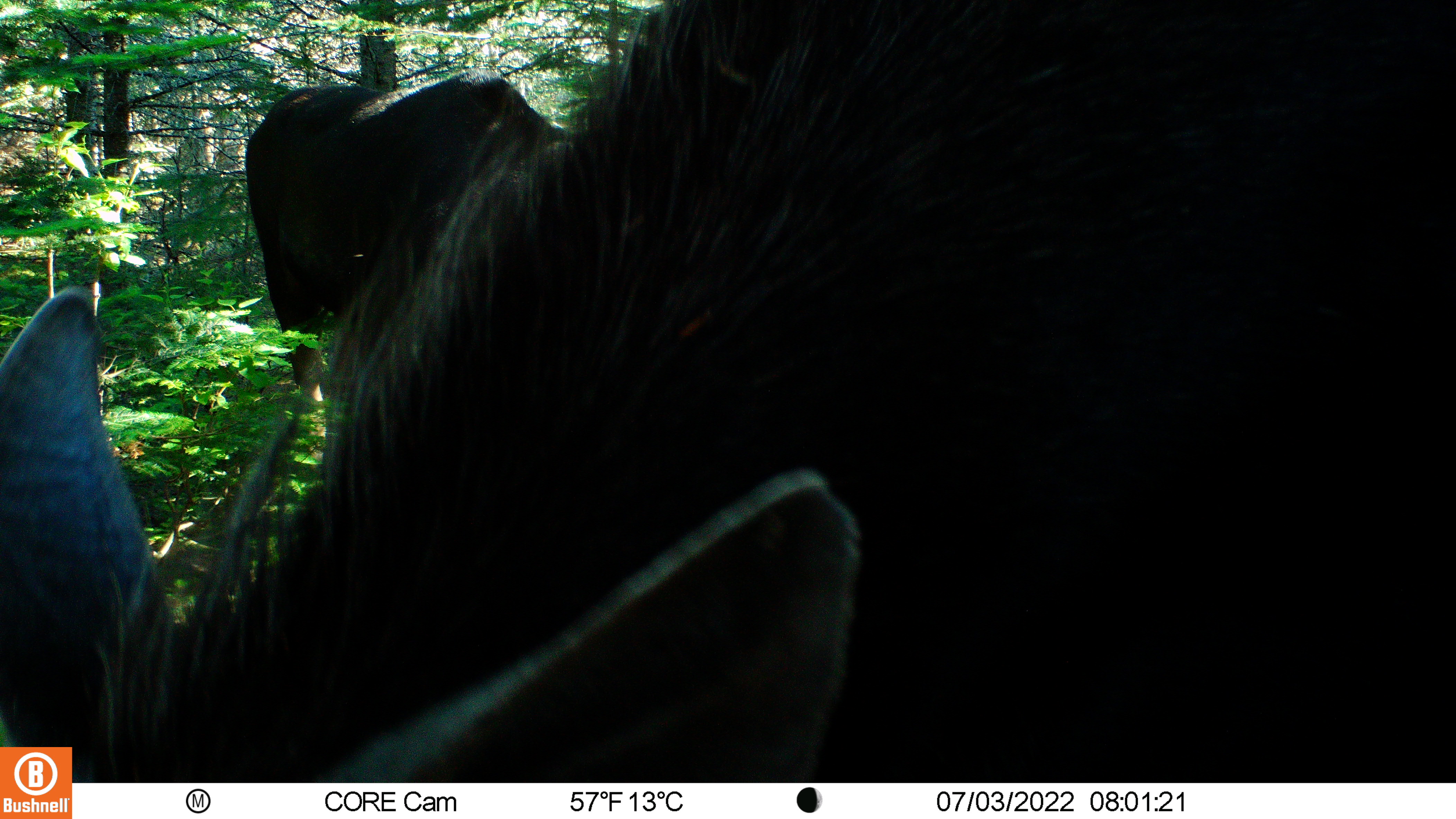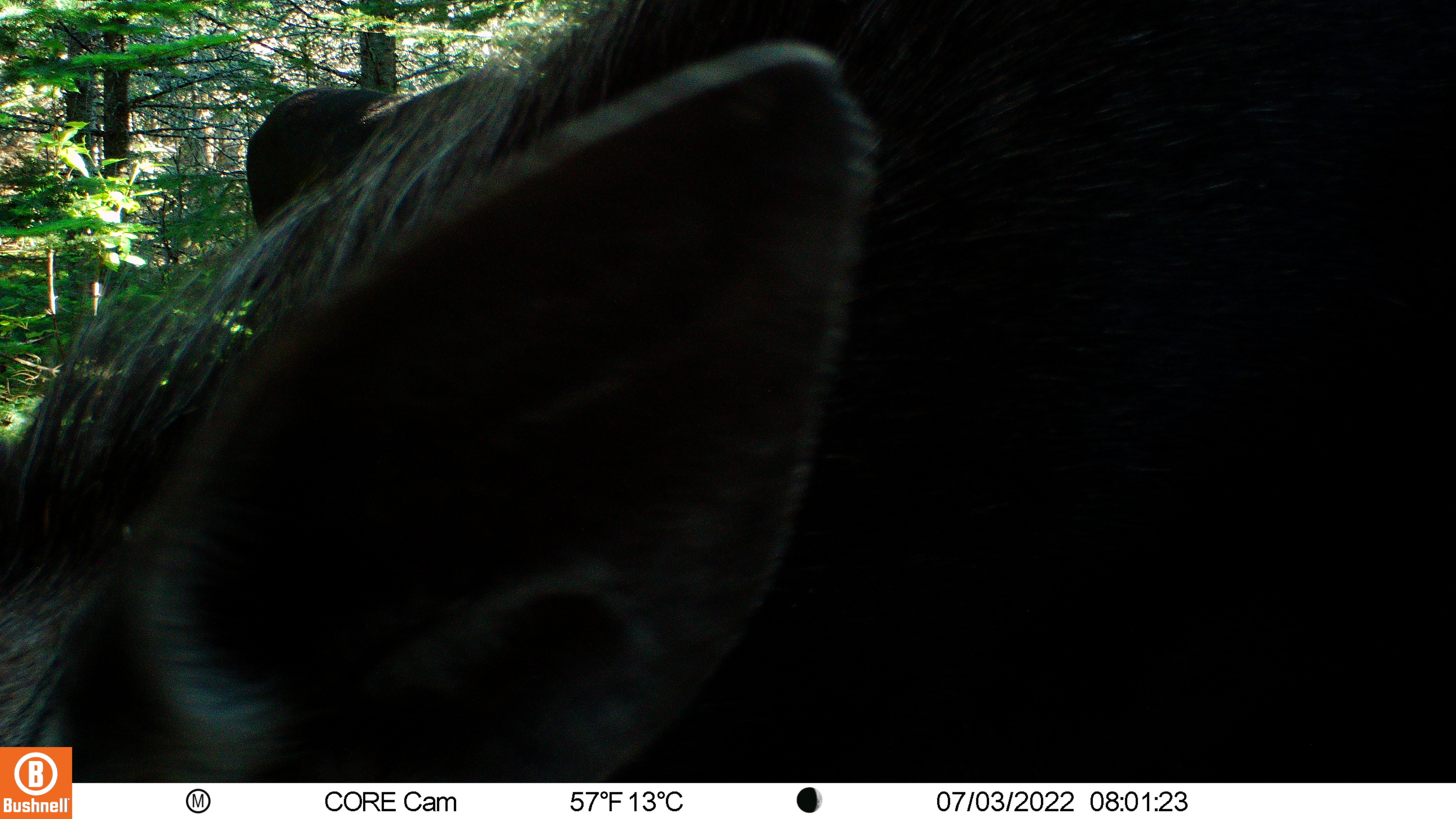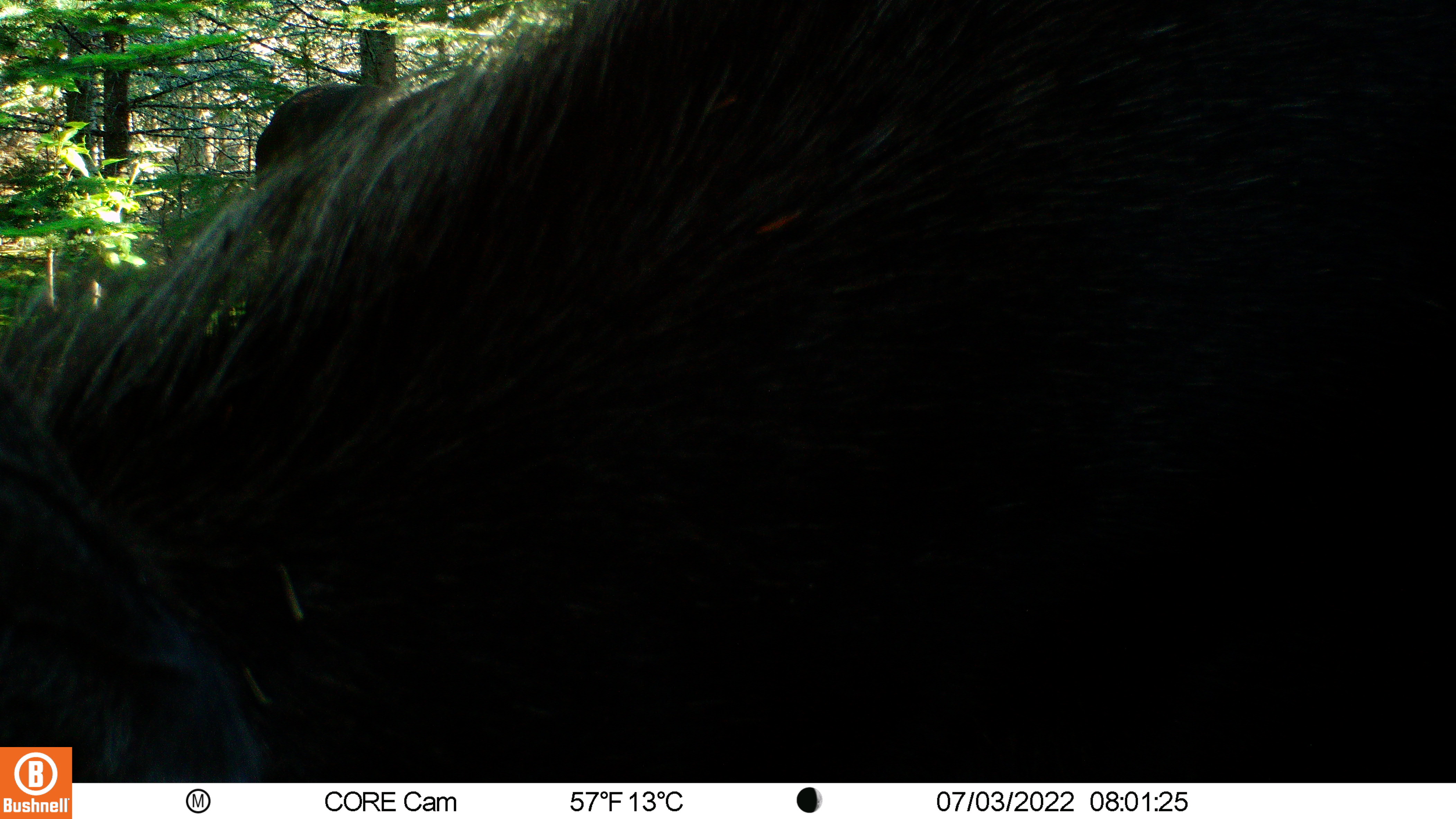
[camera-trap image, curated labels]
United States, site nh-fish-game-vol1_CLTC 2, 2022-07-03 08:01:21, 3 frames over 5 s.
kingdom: Animalia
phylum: Chordata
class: Mammalia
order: Artiodactyla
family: Cervidae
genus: Alces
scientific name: Alces alces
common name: moose